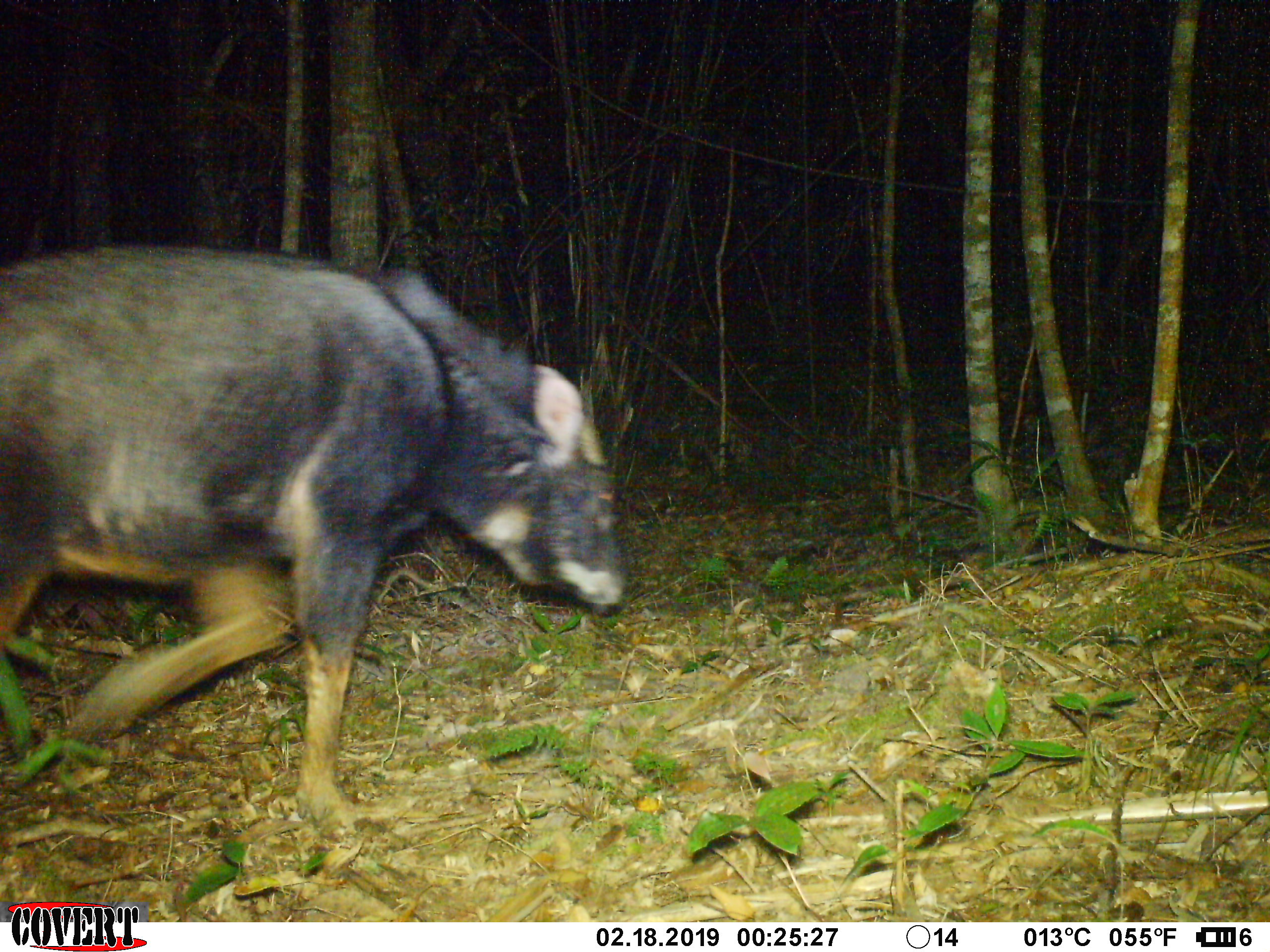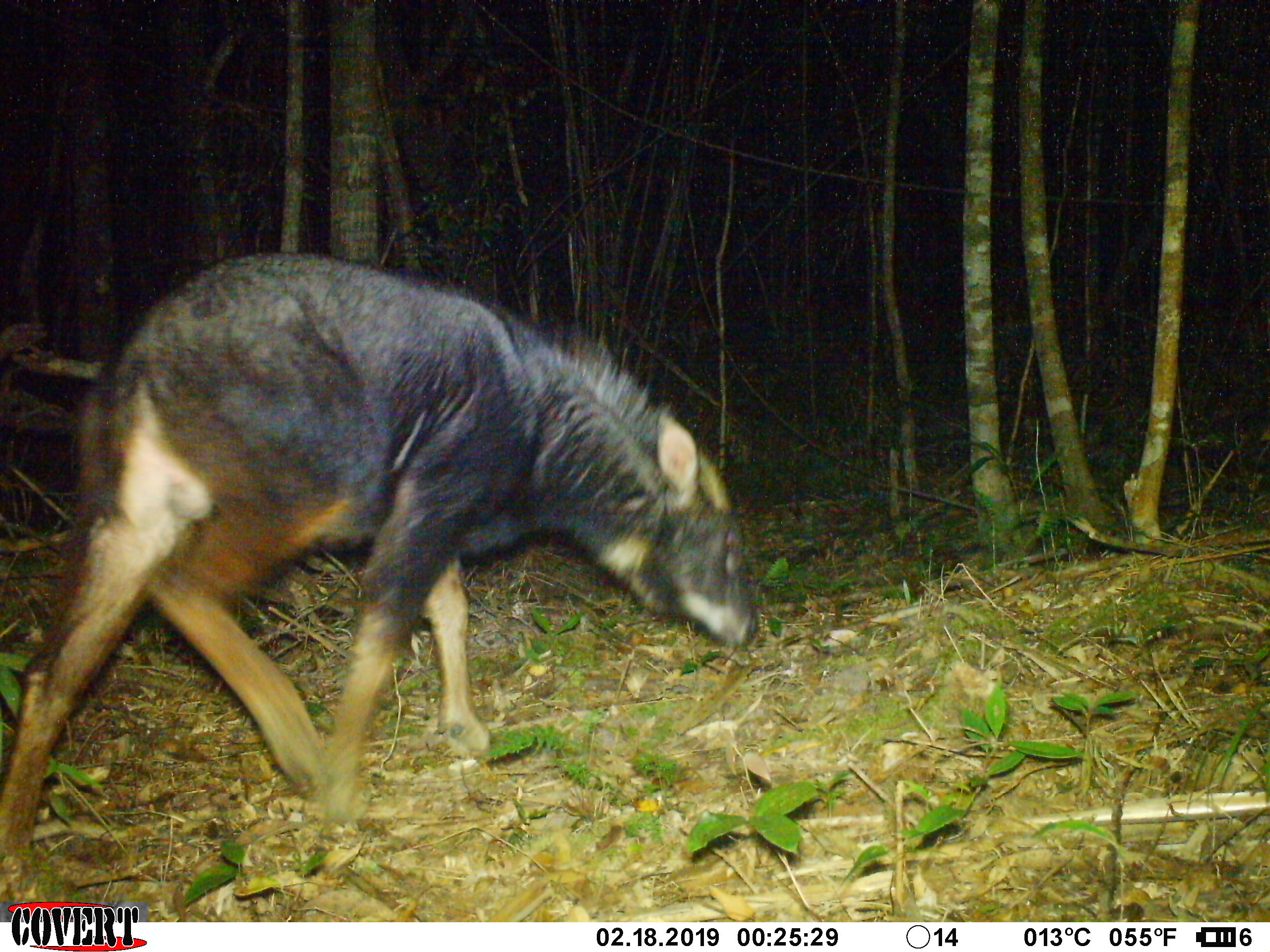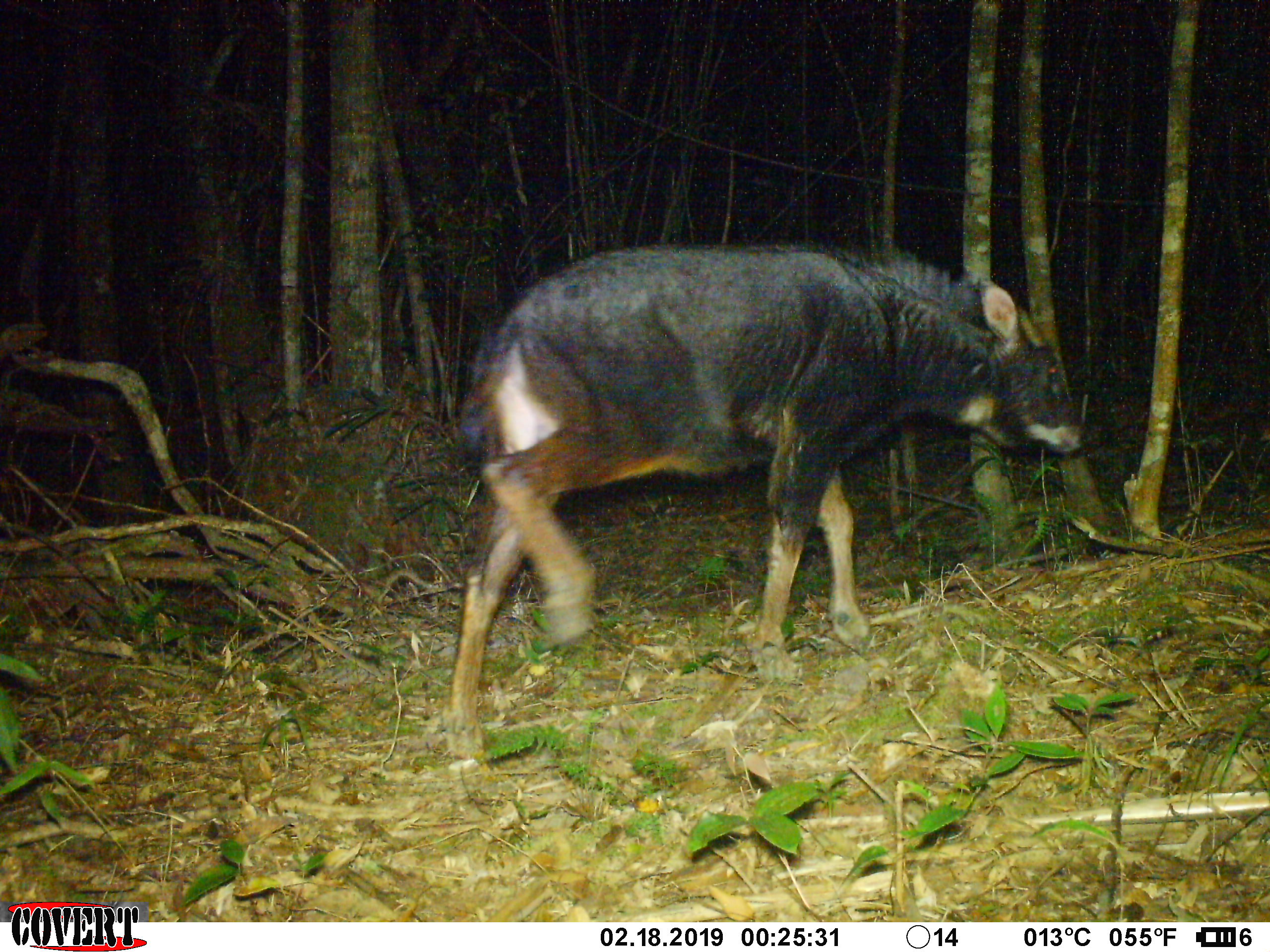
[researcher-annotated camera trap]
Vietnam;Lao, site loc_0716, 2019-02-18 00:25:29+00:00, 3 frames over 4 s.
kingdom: Animalia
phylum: Chordata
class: Mammalia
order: Artiodactyla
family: Bovidae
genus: Capricornis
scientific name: Capricornis sumatraensis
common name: chinese serow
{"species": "chinese serow (Capricornis sumatraensis)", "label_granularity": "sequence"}